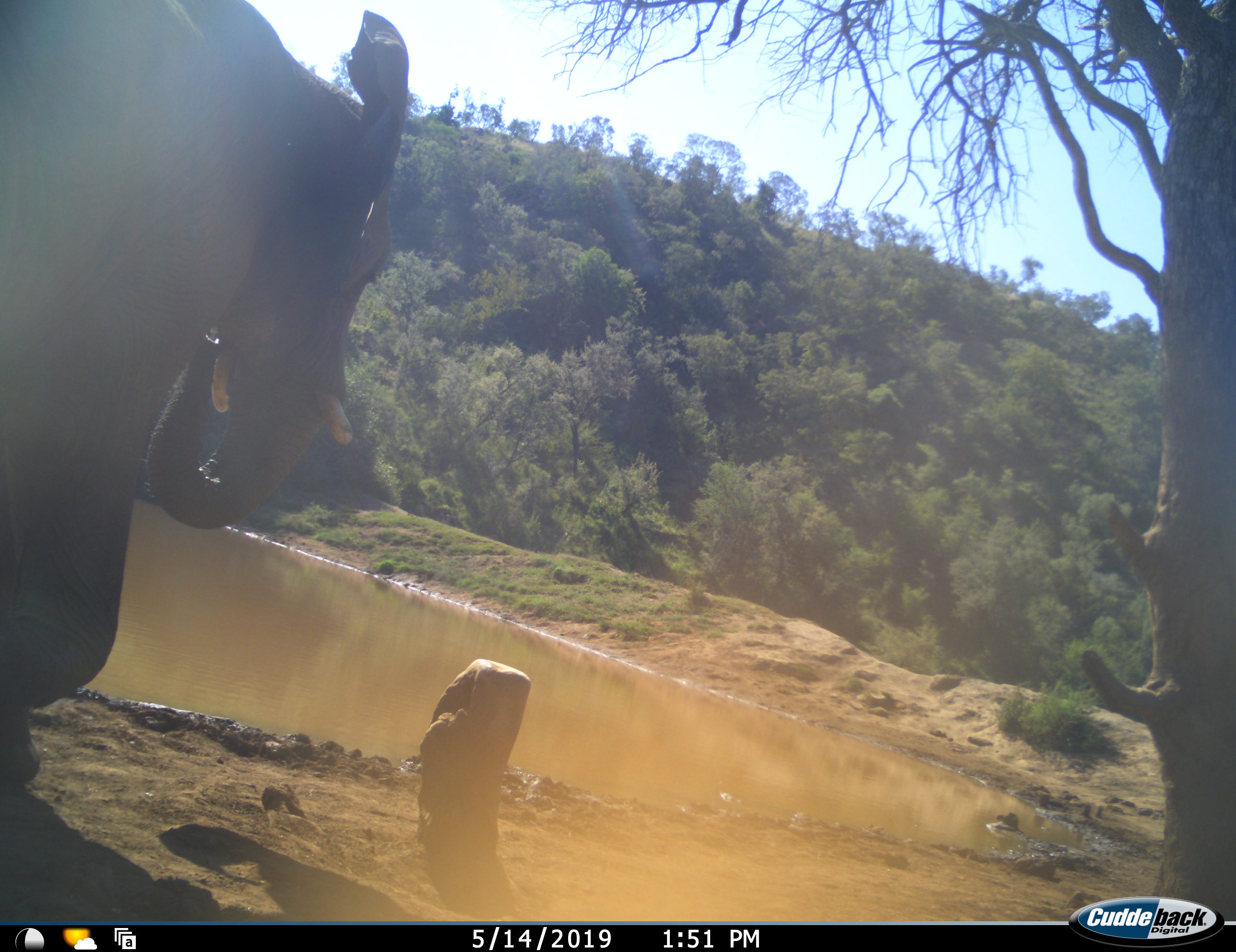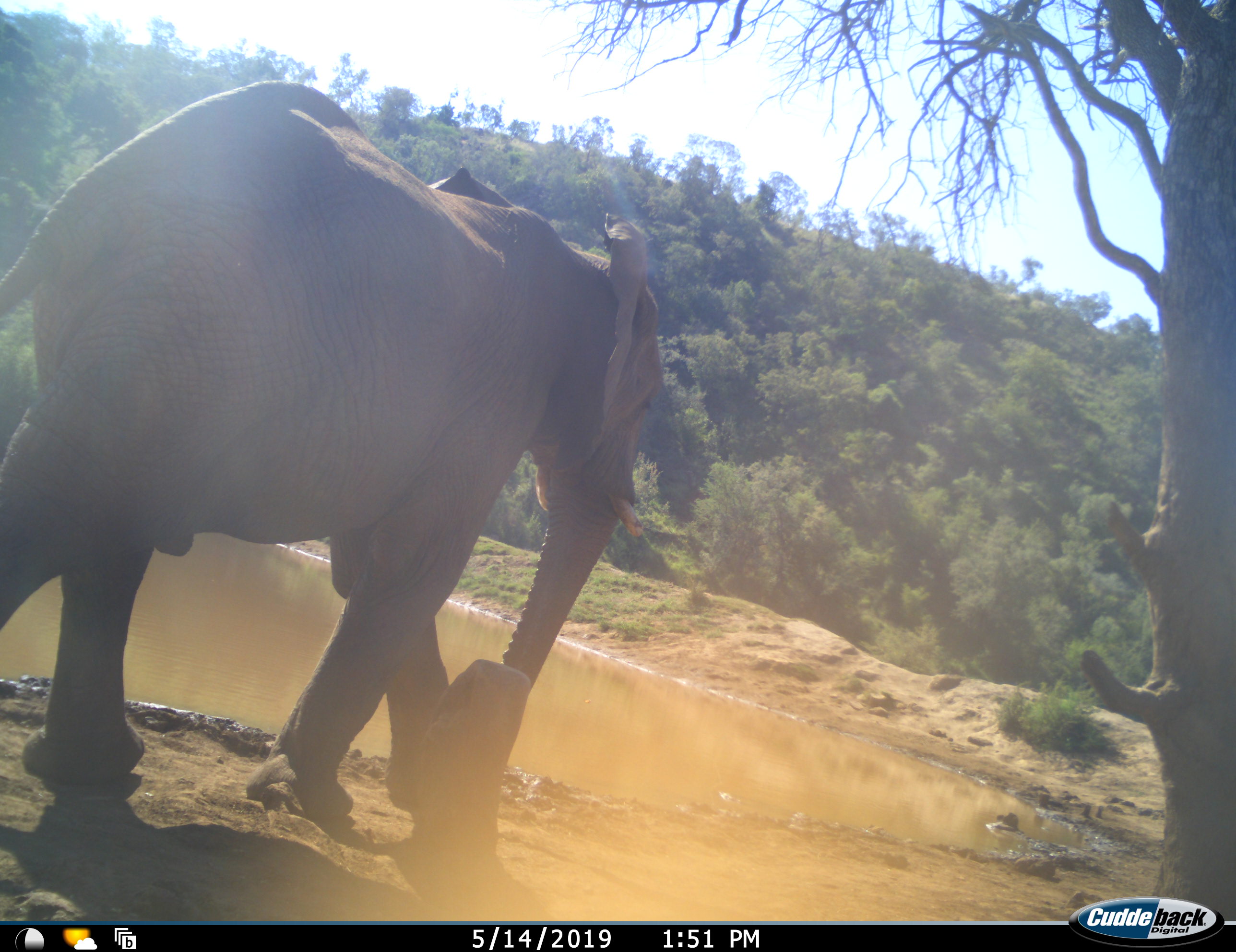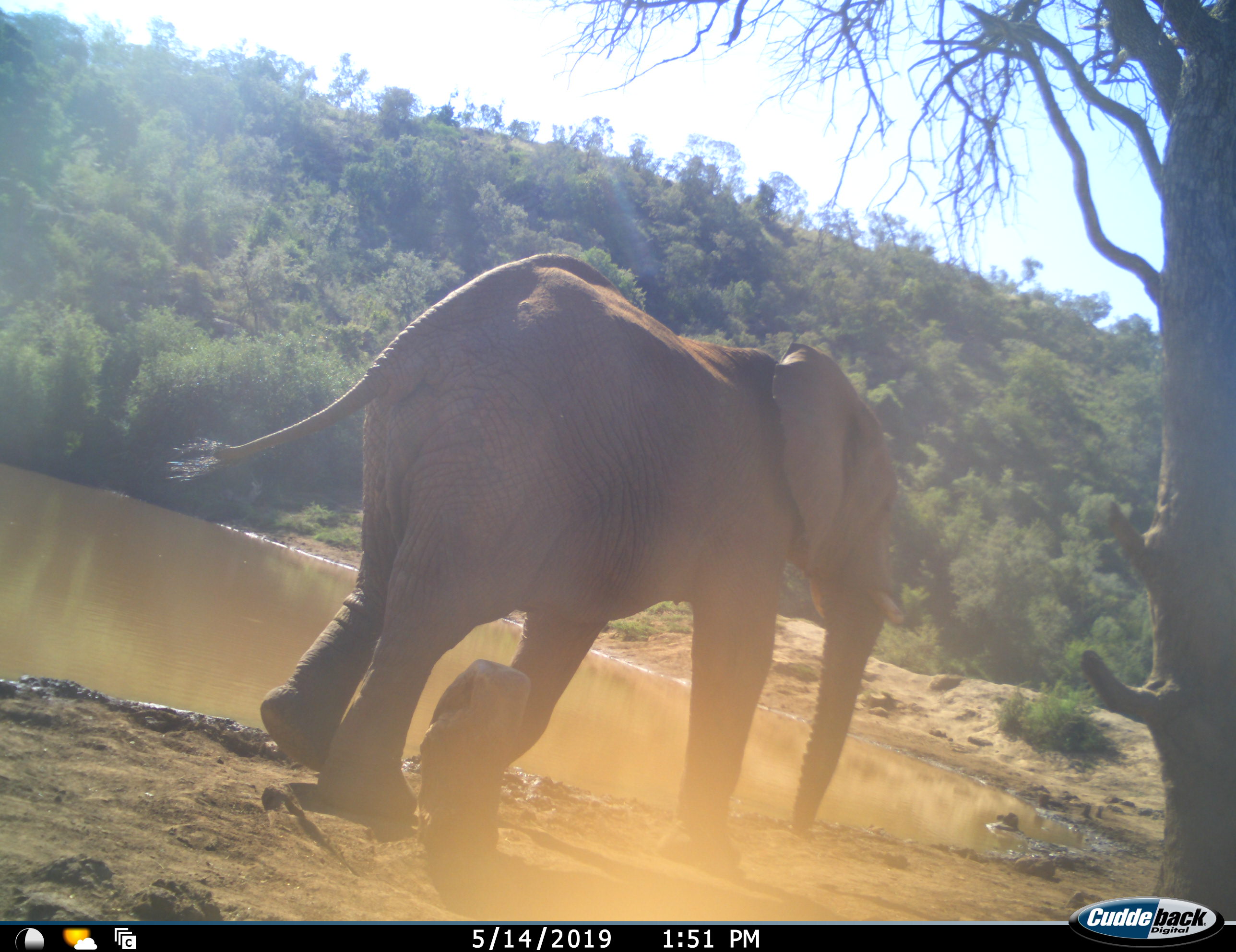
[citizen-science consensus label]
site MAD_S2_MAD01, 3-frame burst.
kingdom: Animalia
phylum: Chordata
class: Mammalia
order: Proboscidea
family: Elephantidae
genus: Loxodonta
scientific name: Loxodonta africana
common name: african bush elephant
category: elephant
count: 1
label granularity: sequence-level